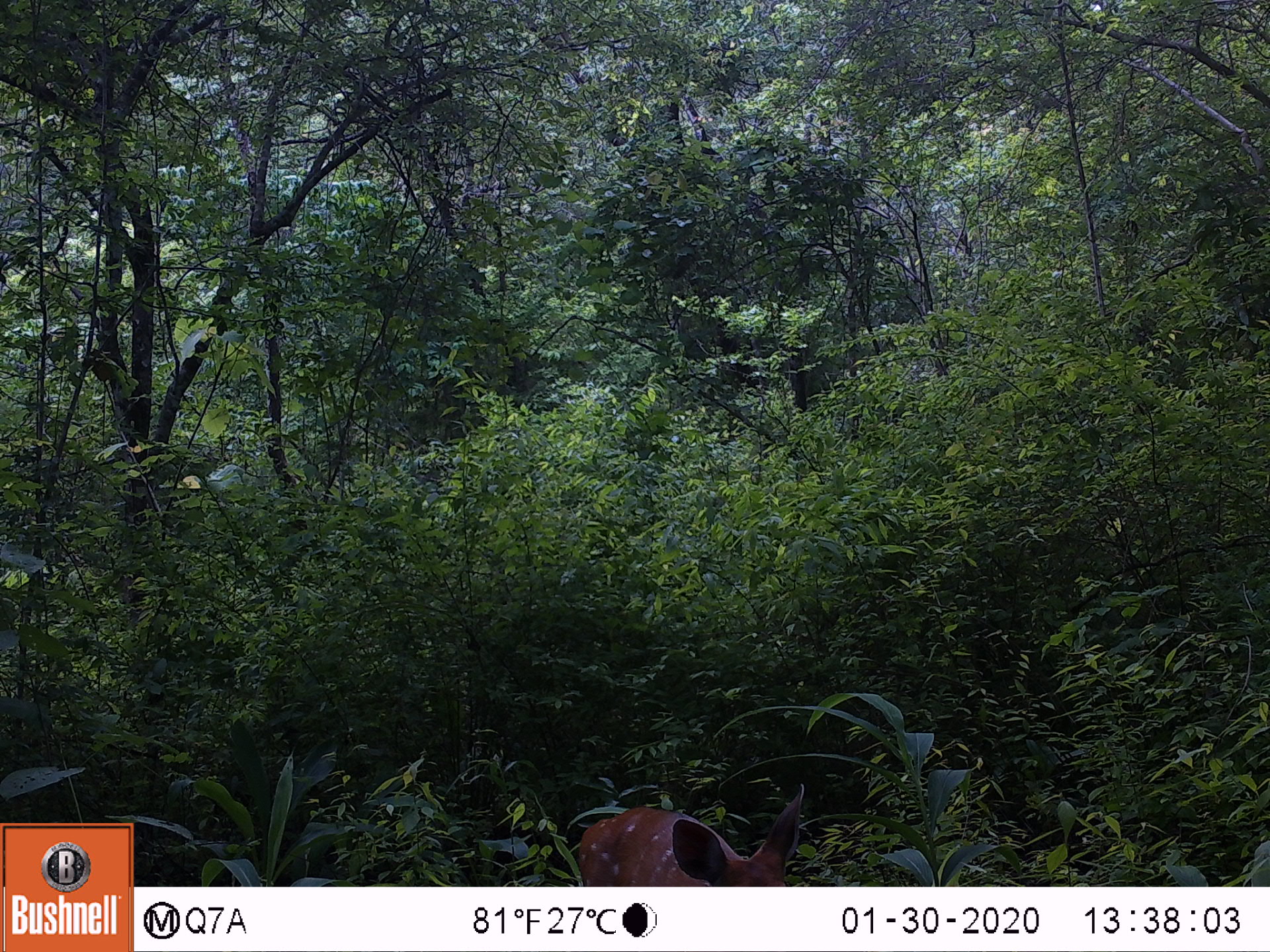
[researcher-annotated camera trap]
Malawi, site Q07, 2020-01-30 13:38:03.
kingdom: Animalia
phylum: Chordata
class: Mammalia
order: Artiodactyla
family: Bovidae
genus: Tragelaphus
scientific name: Tragelaphus sylvaticus sylvaticus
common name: cape bushbuck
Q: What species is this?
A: Cape bushbuck (Tragelaphus sylvaticus sylvaticus).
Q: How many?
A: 1.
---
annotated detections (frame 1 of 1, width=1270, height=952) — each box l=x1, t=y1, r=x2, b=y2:
cape bushbuck: l=571, t=779, r=810, b=884